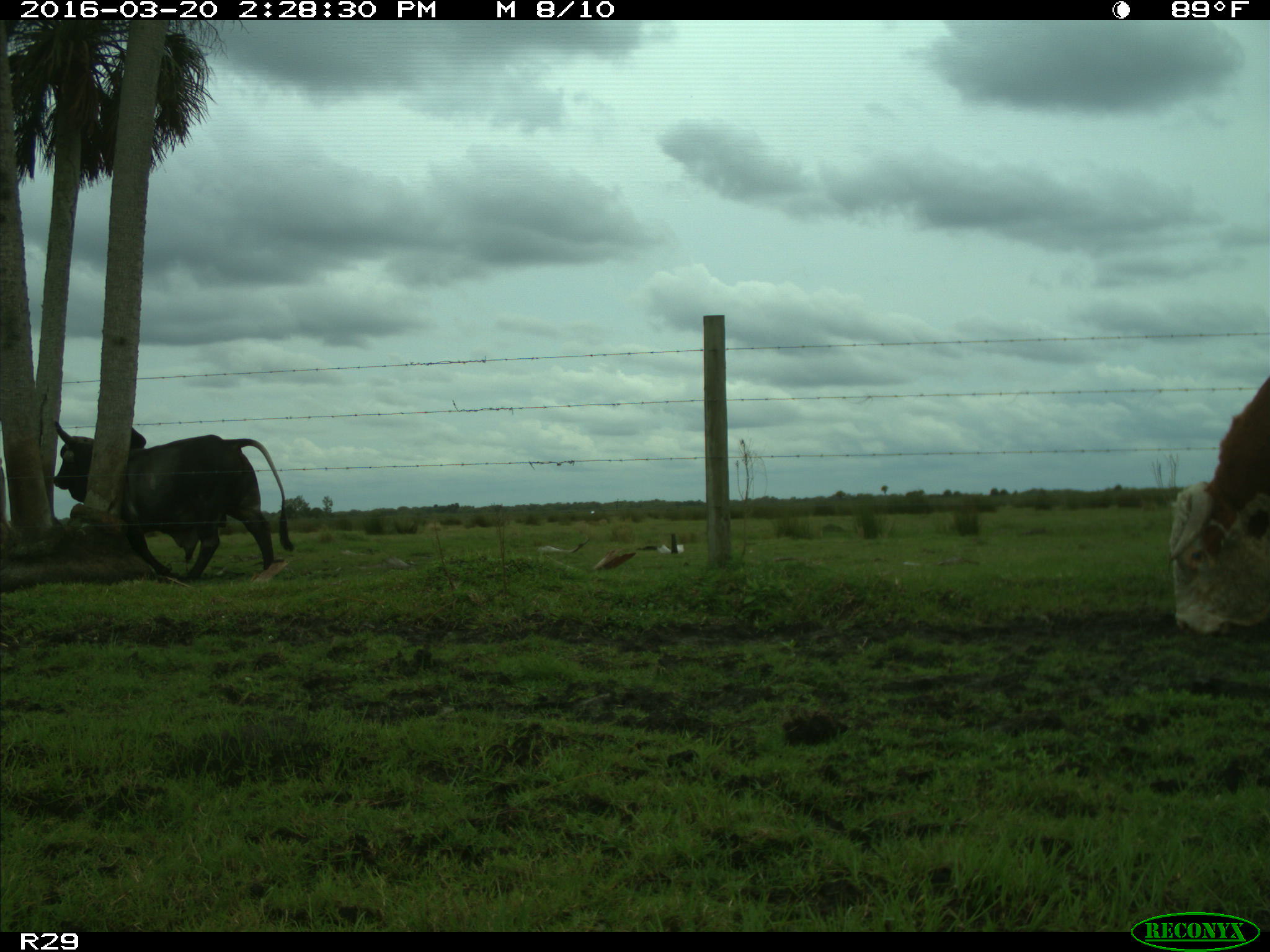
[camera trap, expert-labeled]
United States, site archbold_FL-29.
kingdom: Animalia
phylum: Chordata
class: Mammalia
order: Artiodactyla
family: Bovidae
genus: Bos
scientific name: Bos taurus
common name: domestic cow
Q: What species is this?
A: Bos taurus (domestic cow).